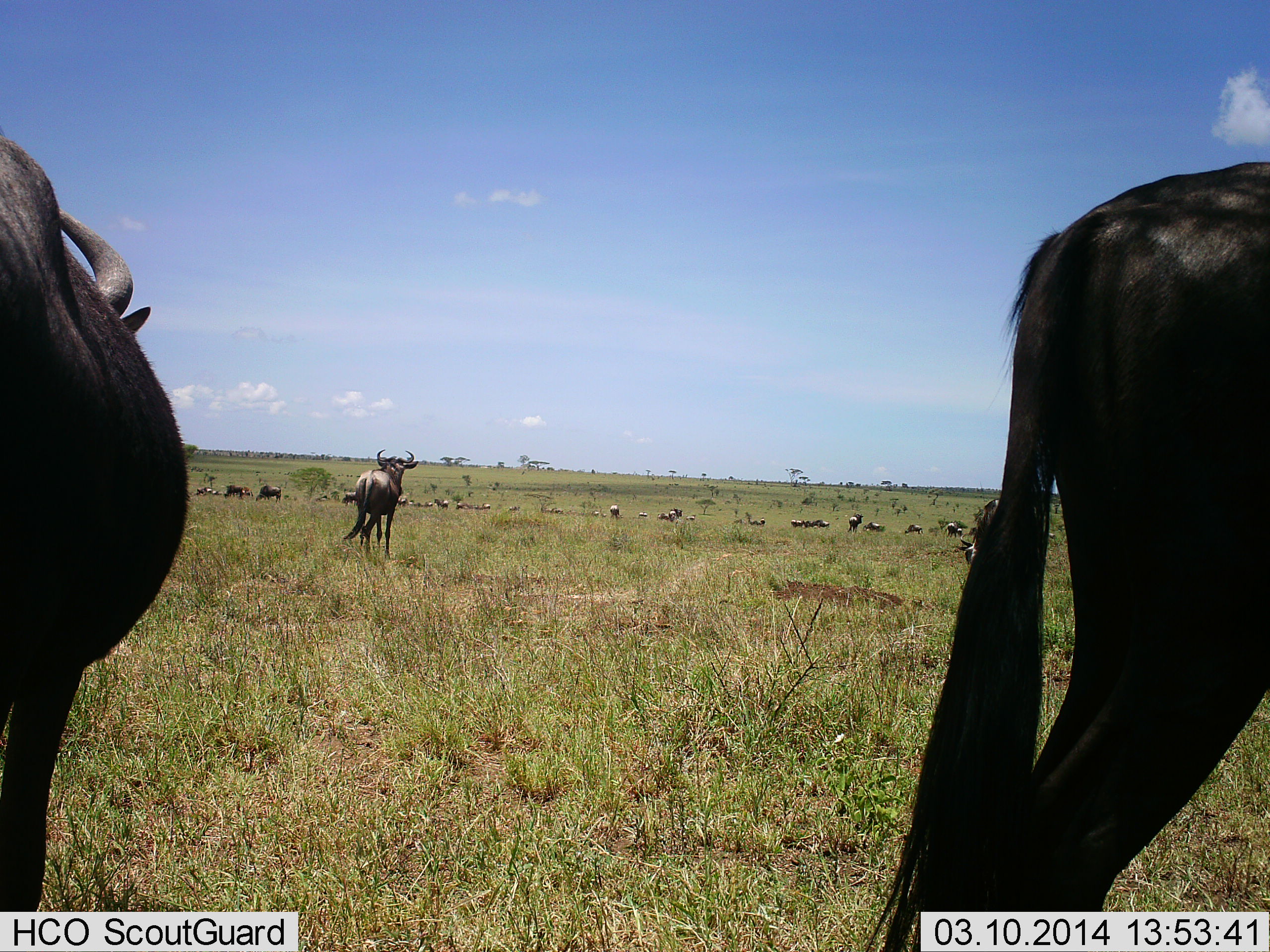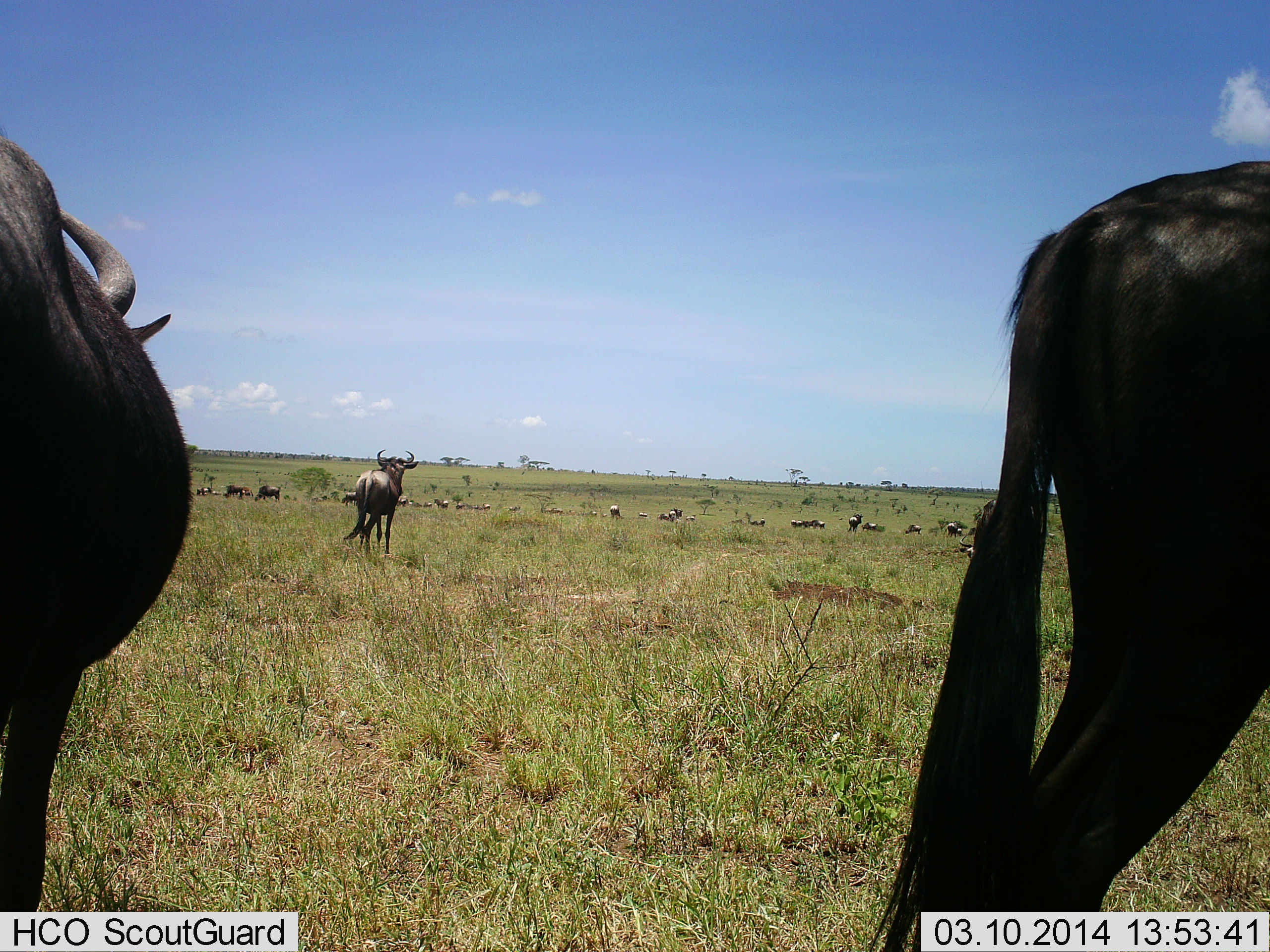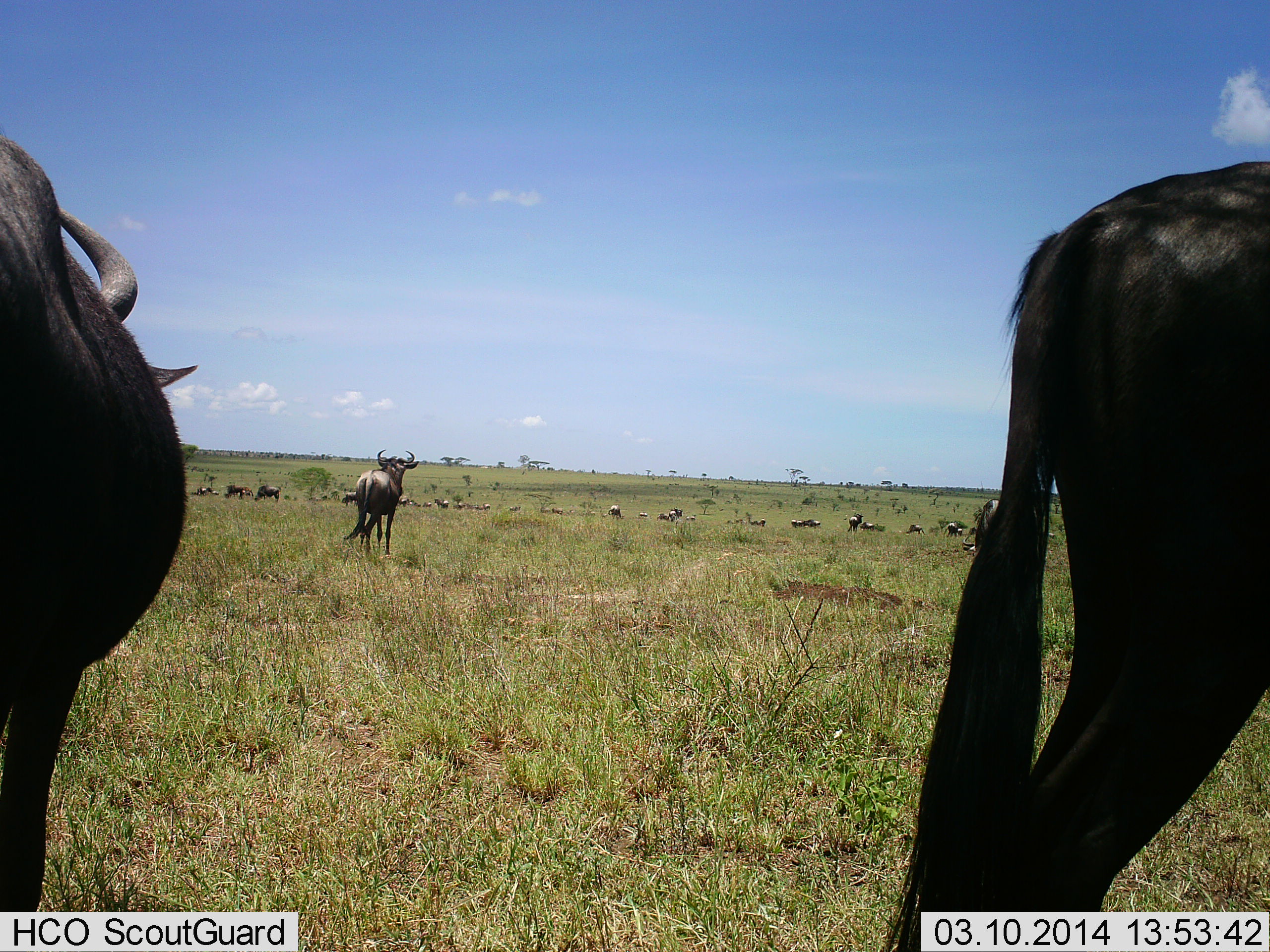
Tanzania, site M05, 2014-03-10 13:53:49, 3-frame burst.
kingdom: Animalia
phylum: Chordata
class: Mammalia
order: Artiodactyla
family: Bovidae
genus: Connochaetes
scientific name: Connochaetes taurinus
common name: blue wildebeest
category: wildebeest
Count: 11-50.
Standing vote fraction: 91%.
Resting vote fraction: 18%.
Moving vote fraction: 18%.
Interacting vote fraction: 0%.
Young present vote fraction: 0%.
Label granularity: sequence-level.